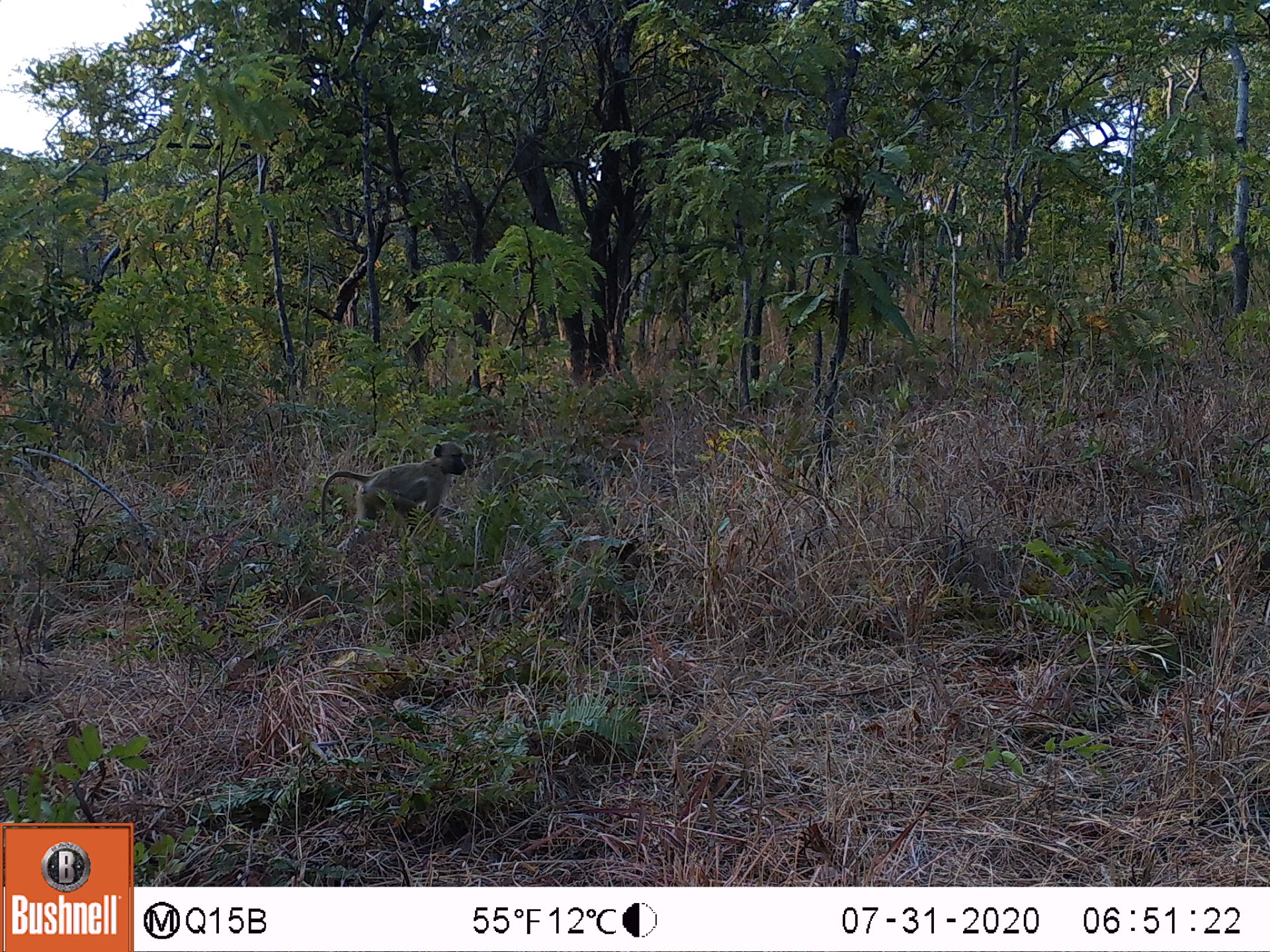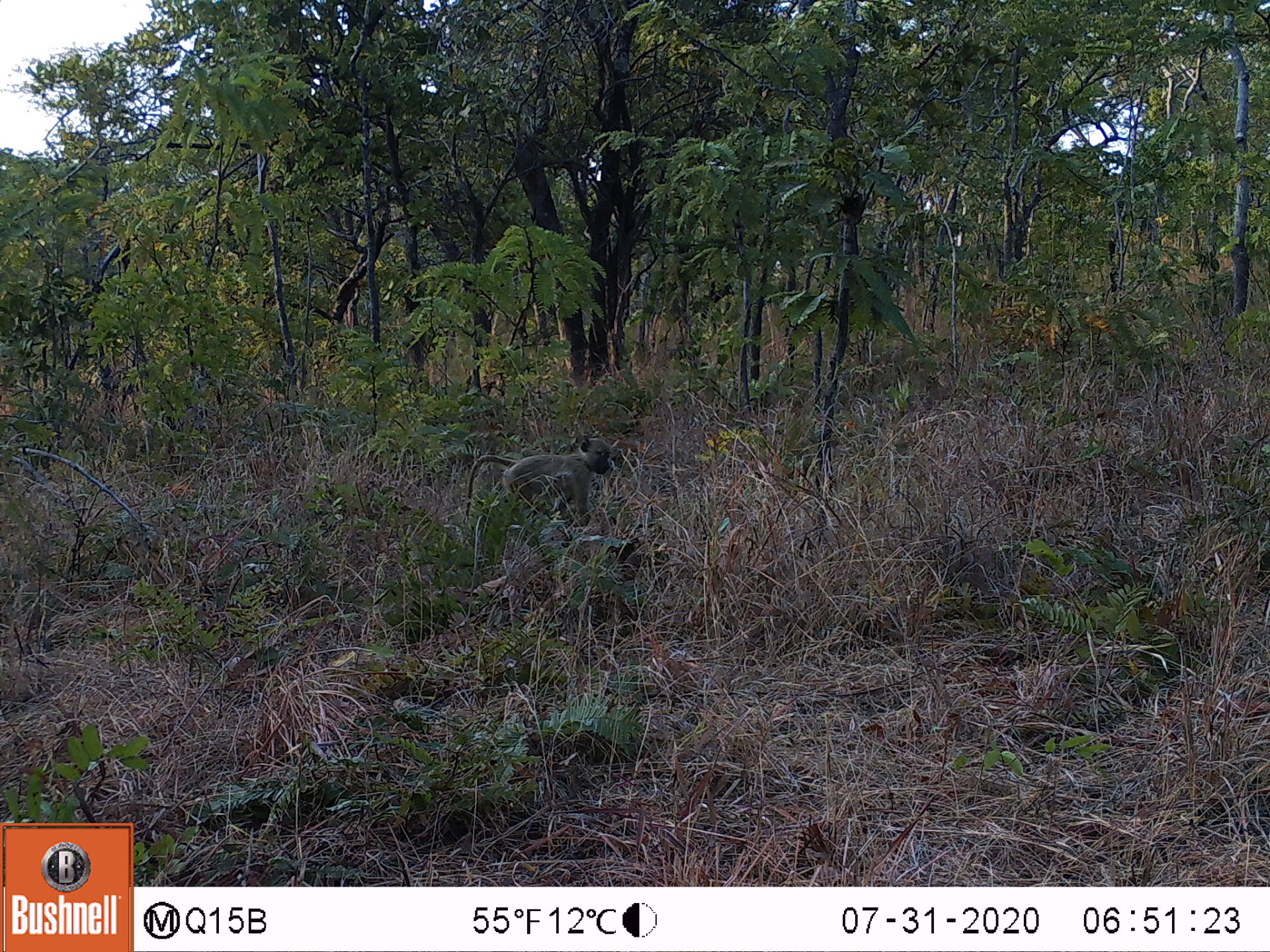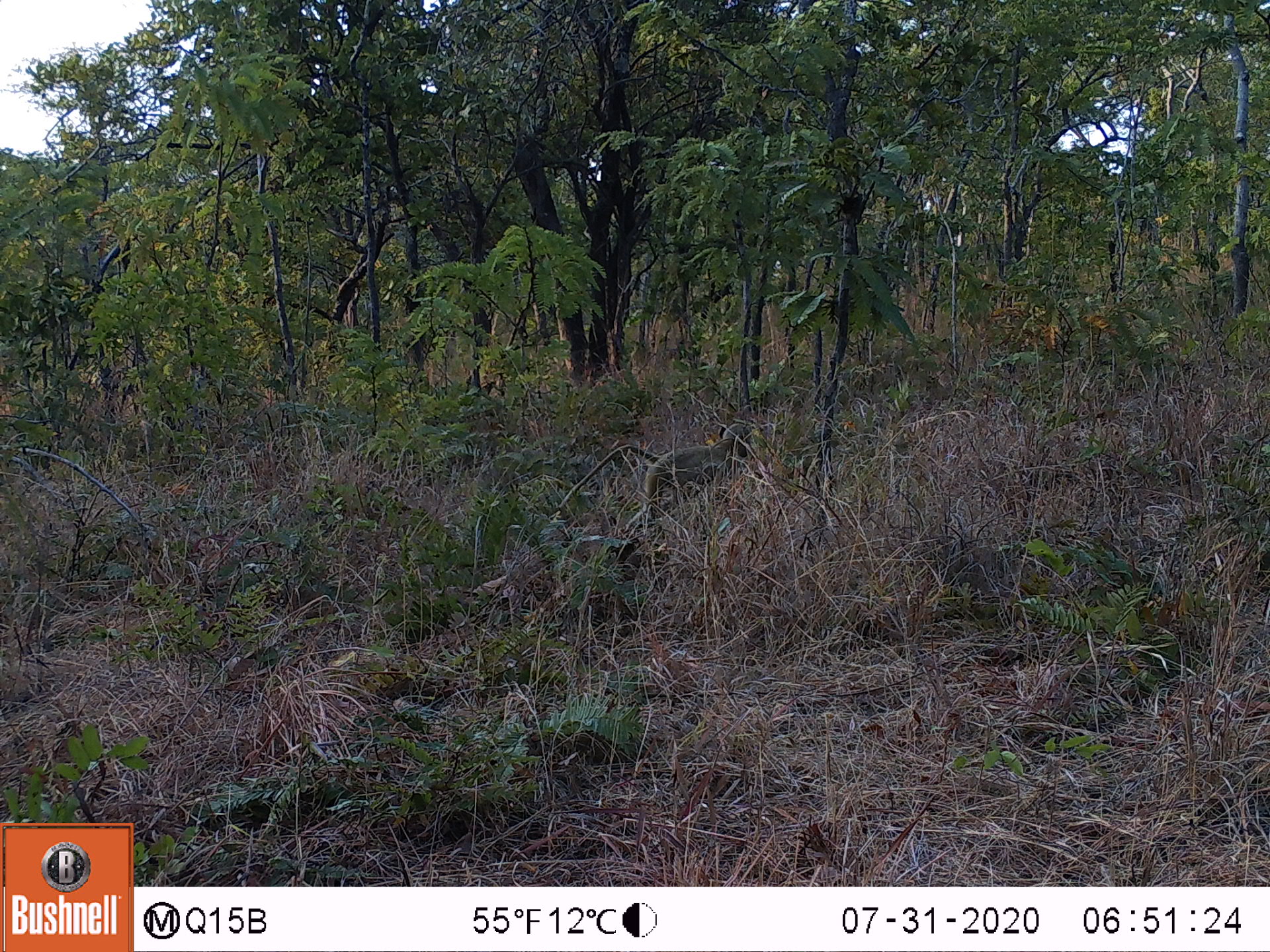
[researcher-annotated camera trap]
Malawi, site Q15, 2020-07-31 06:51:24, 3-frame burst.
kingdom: Animalia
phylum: Chordata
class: Mammalia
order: Primates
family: Cercopithecidae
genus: Papio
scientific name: Papio cynocephalus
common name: yellow baboon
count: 1